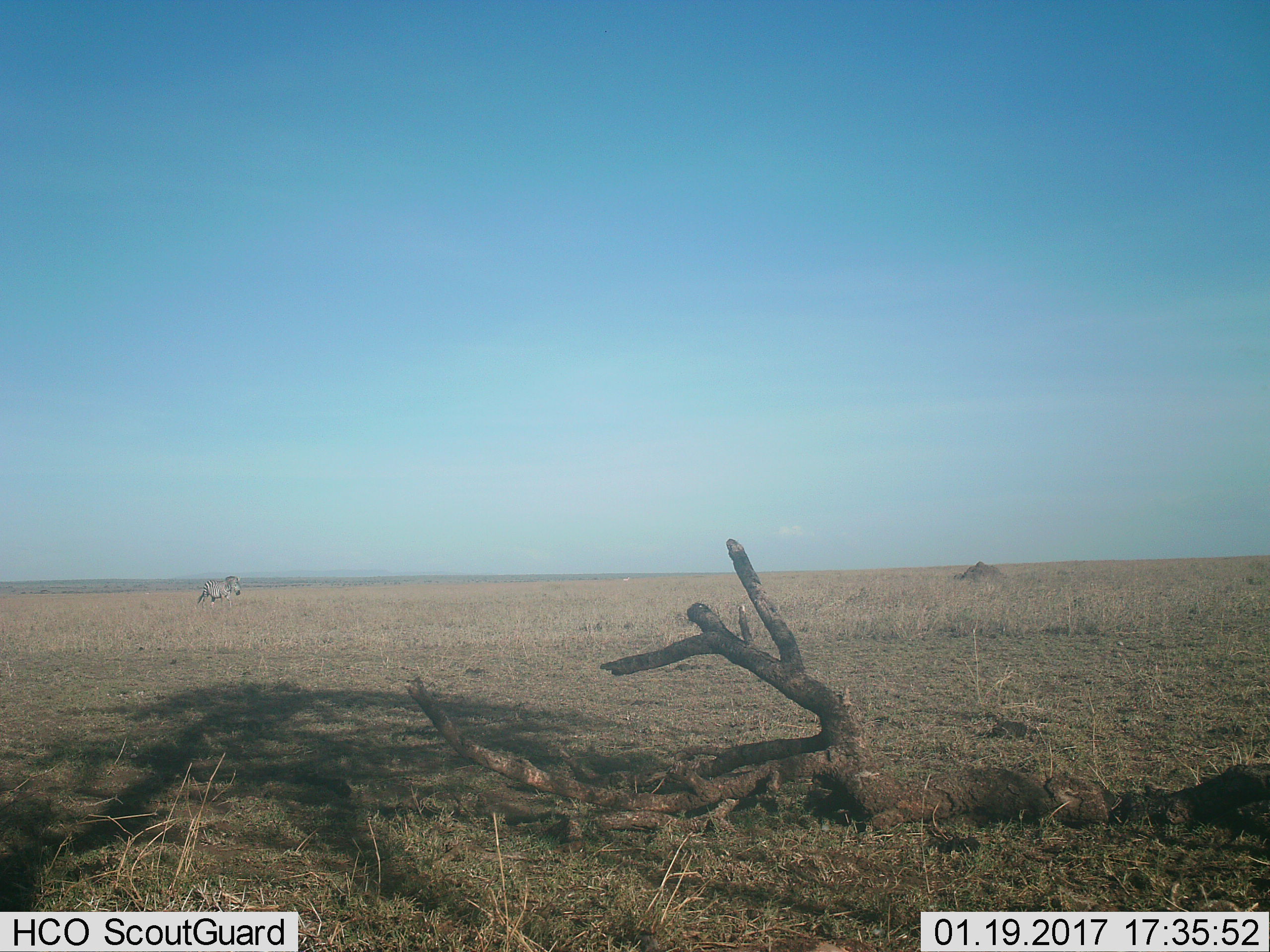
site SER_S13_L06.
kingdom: Animalia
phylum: Chordata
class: Mammalia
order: Perissodactyla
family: Equidae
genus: Equus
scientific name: Equus quagga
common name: plains zebra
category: zebraplains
Zebraplains (plains zebra) (Equus quagga), count 1. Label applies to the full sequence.